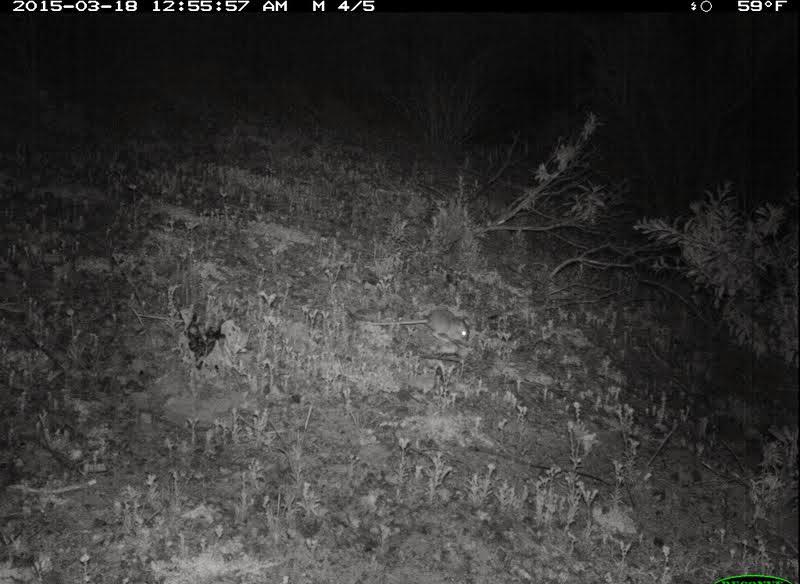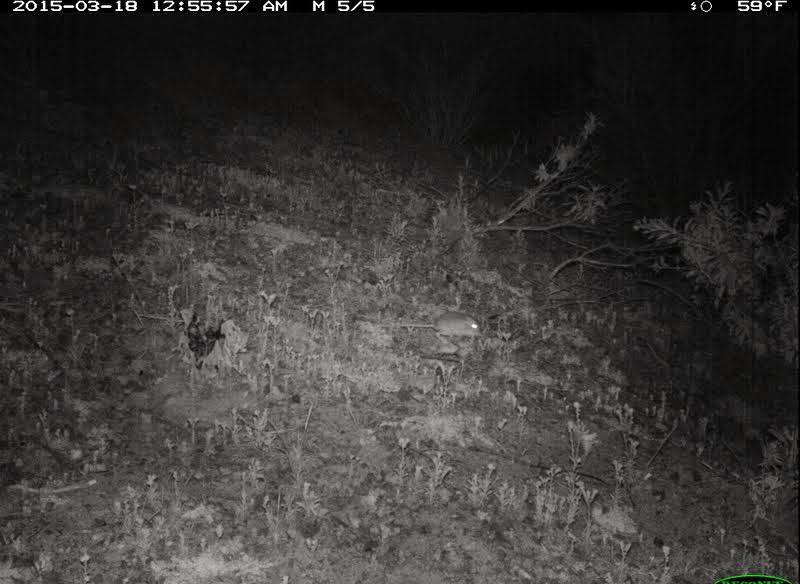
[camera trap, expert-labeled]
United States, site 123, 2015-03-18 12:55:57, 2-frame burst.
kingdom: Animalia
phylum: Chordata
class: Mammalia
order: Rodentia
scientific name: Rodentia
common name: rodent